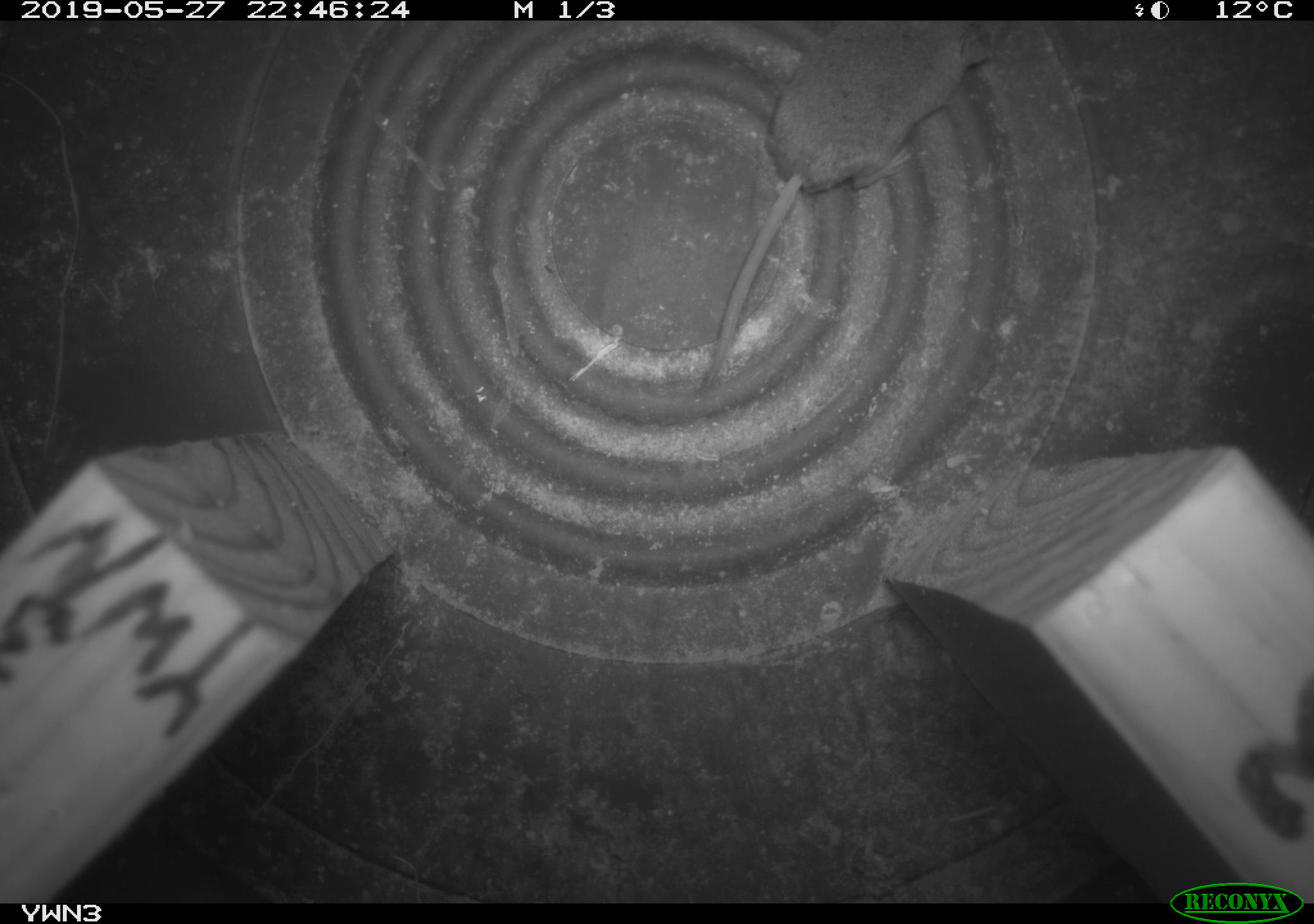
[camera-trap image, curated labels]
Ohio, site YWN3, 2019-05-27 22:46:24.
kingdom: Animalia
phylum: Chordata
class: Mammalia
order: Eulipotyphla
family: Soricidae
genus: Sorex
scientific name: Sorex cinereus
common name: masked shrew